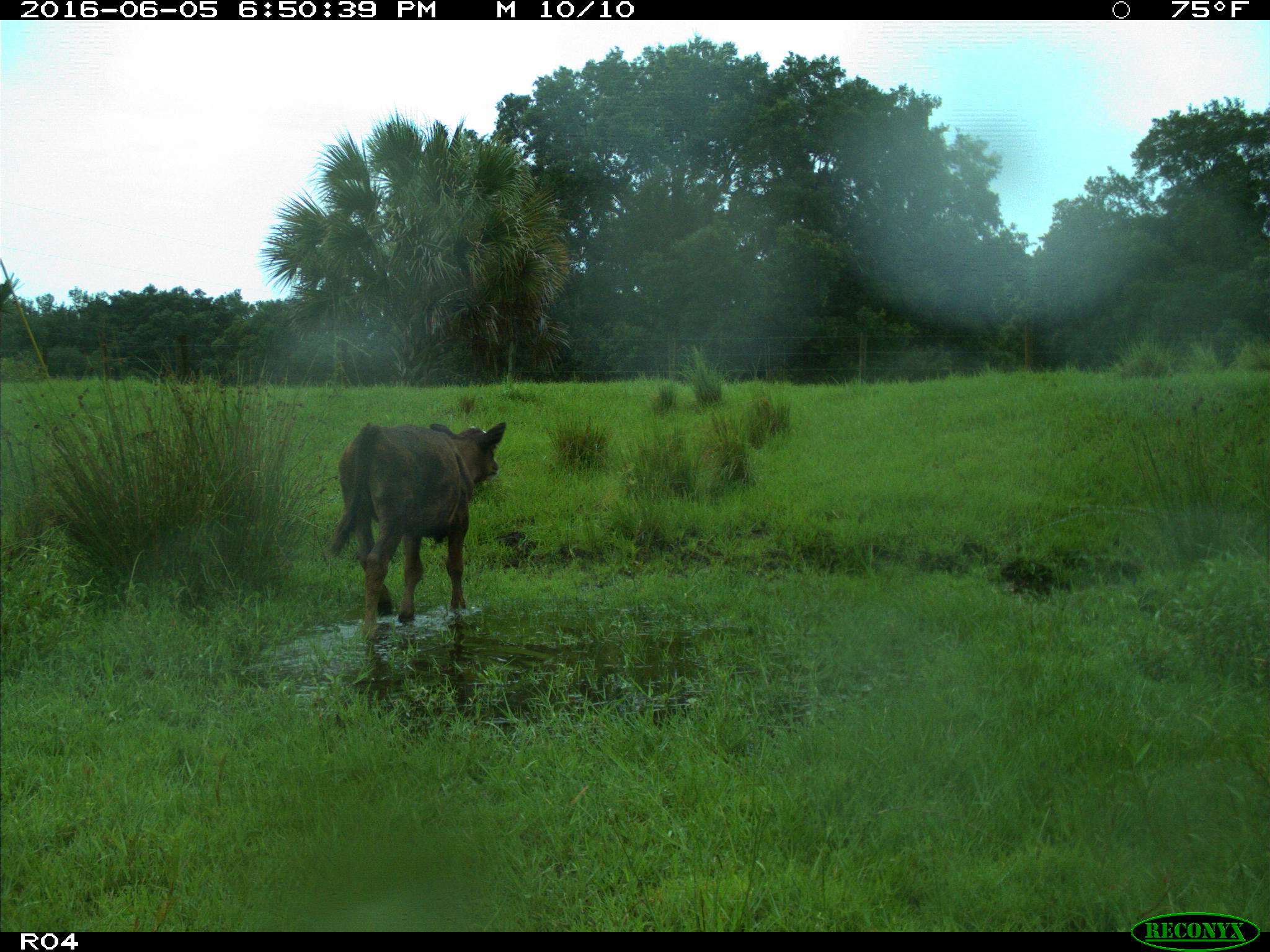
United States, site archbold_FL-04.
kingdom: Animalia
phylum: Chordata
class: Mammalia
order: Artiodactyla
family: Bovidae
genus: Bos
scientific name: Bos taurus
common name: domestic cow